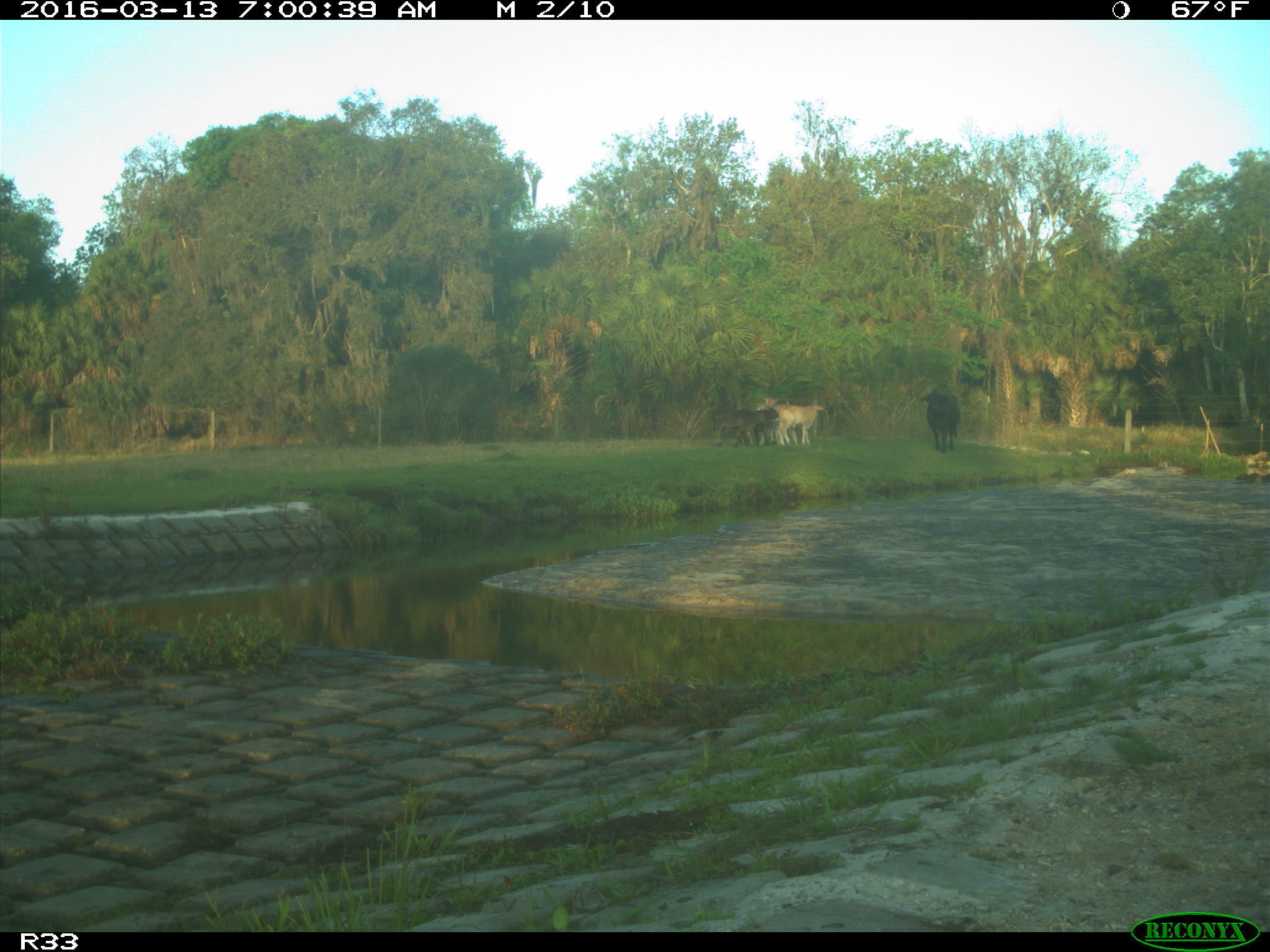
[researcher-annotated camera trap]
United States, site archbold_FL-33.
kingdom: Animalia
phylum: Chordata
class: Mammalia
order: Artiodactyla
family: Bovidae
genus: Bos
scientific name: Bos taurus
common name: domestic cow